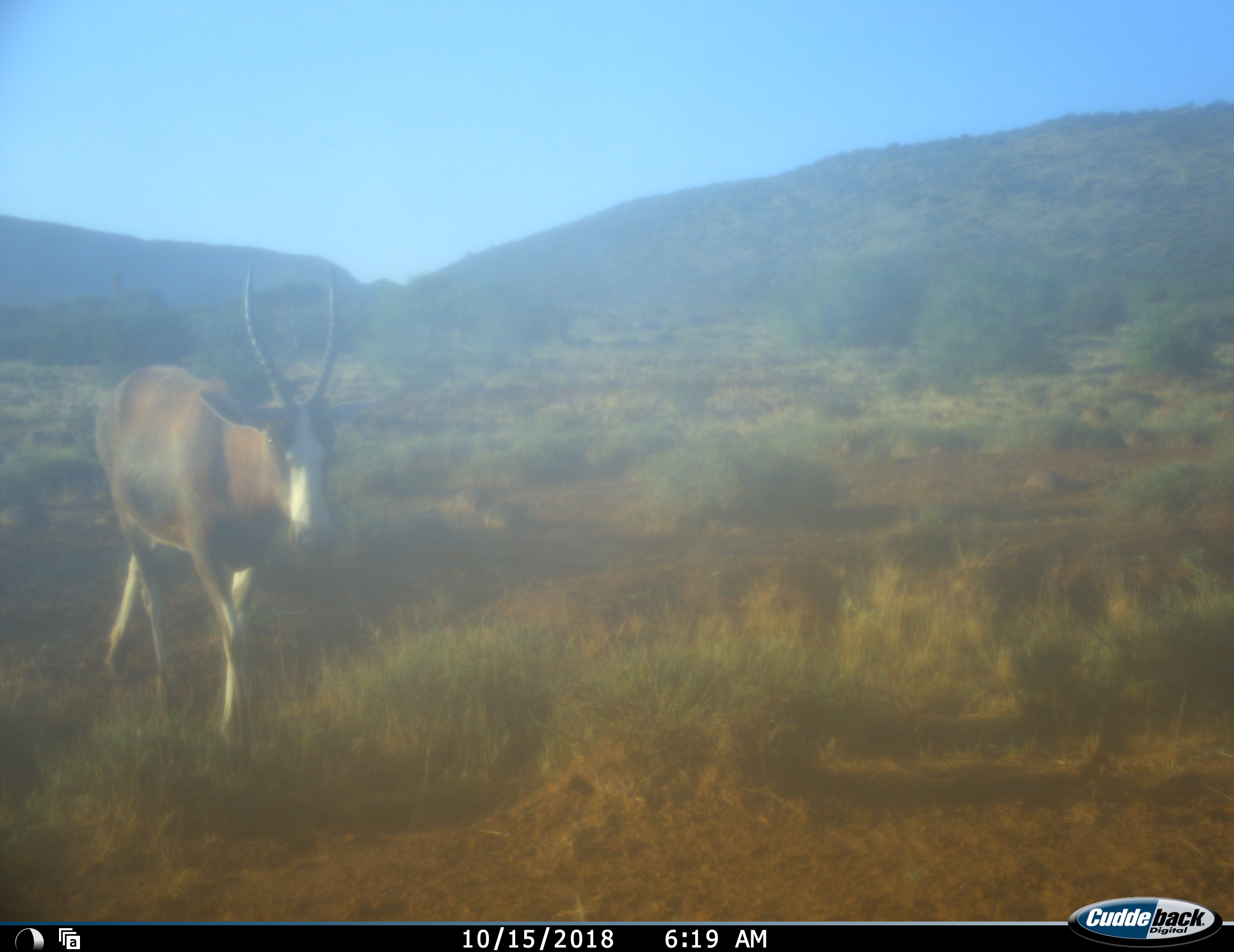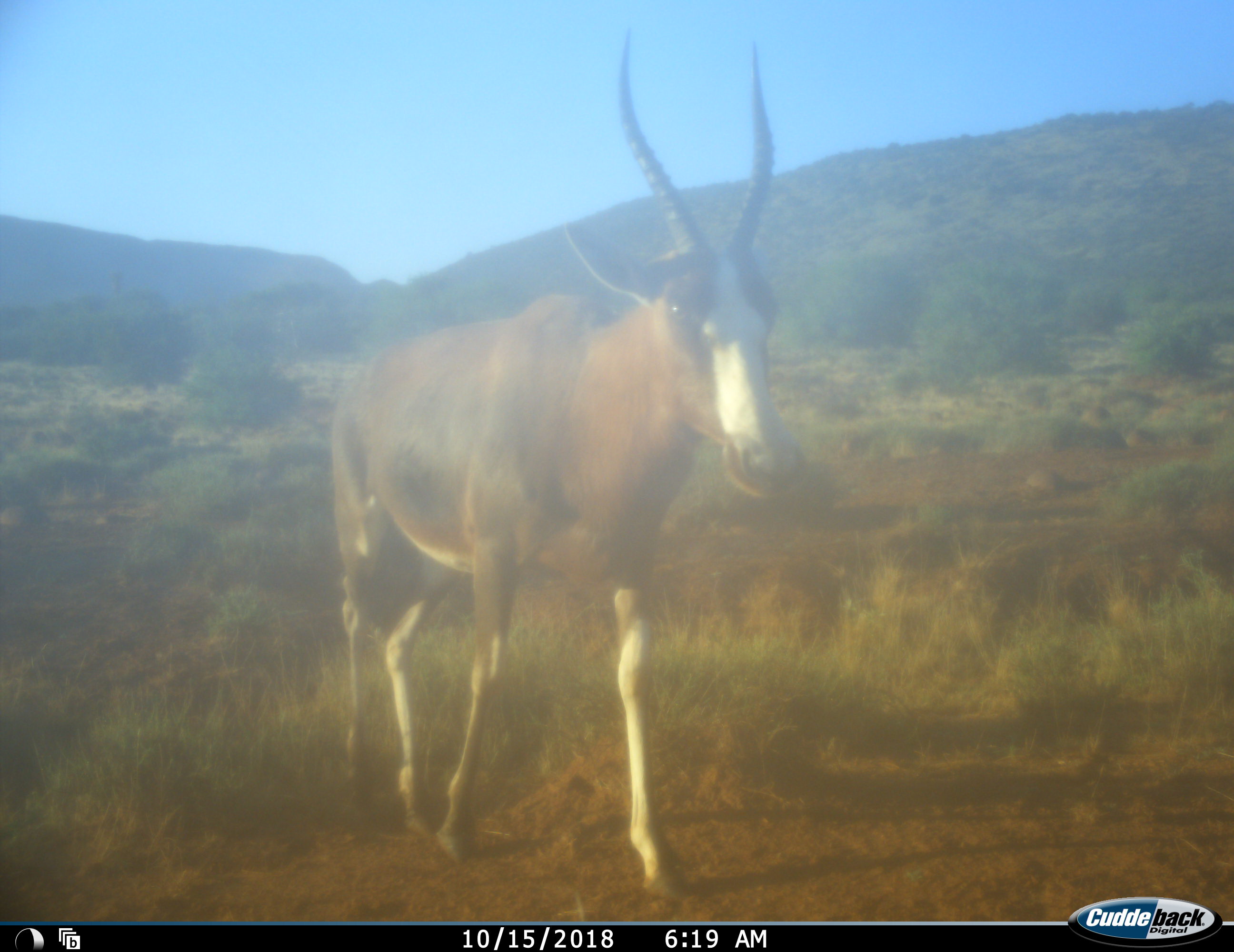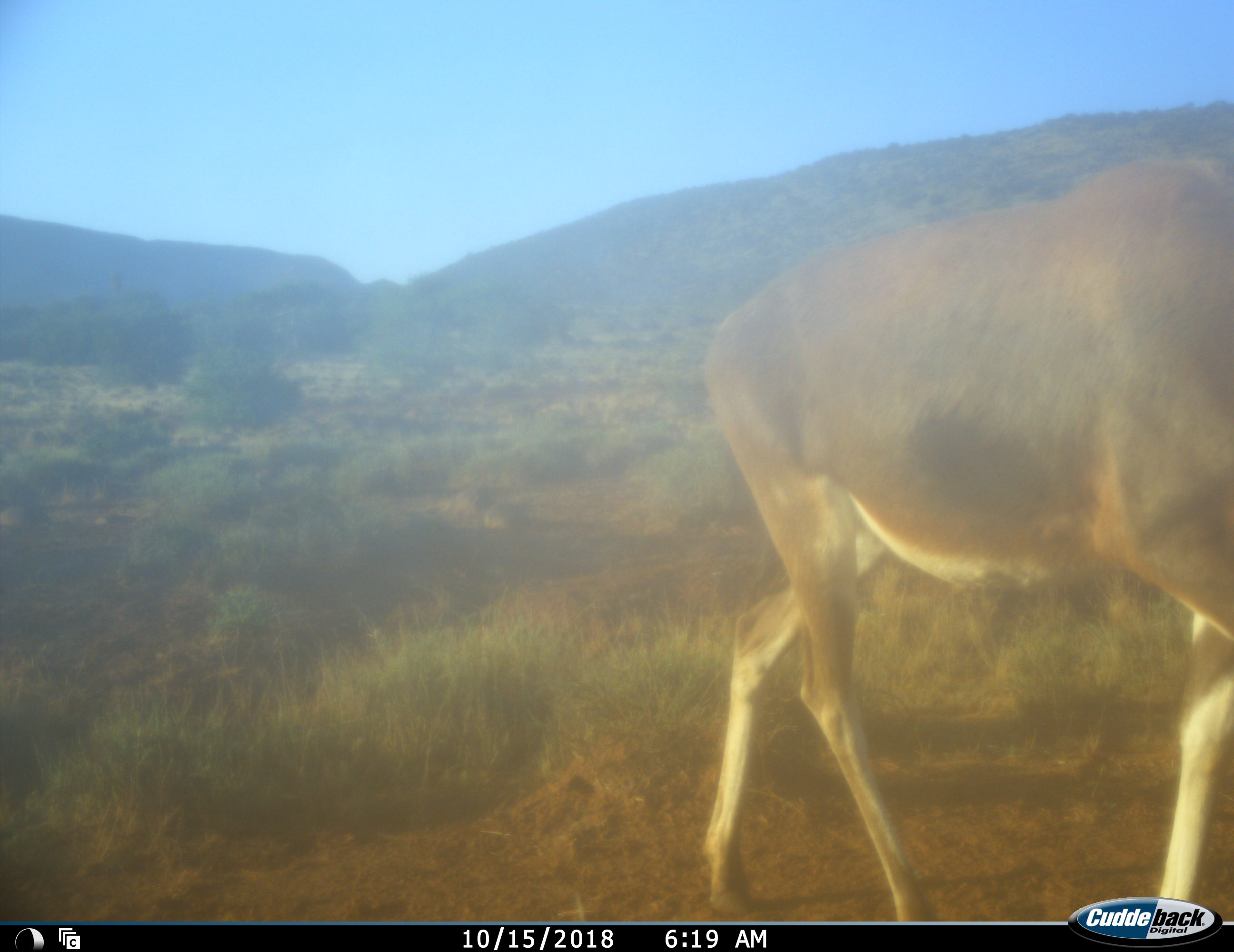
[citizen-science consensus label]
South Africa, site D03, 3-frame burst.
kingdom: Animalia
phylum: Chordata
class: Mammalia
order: Artiodactyla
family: Bovidae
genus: Damaliscus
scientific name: Damaliscus pygargus phillipsi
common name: blesbok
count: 1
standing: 0%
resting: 0%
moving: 100%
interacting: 0%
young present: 0%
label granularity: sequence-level